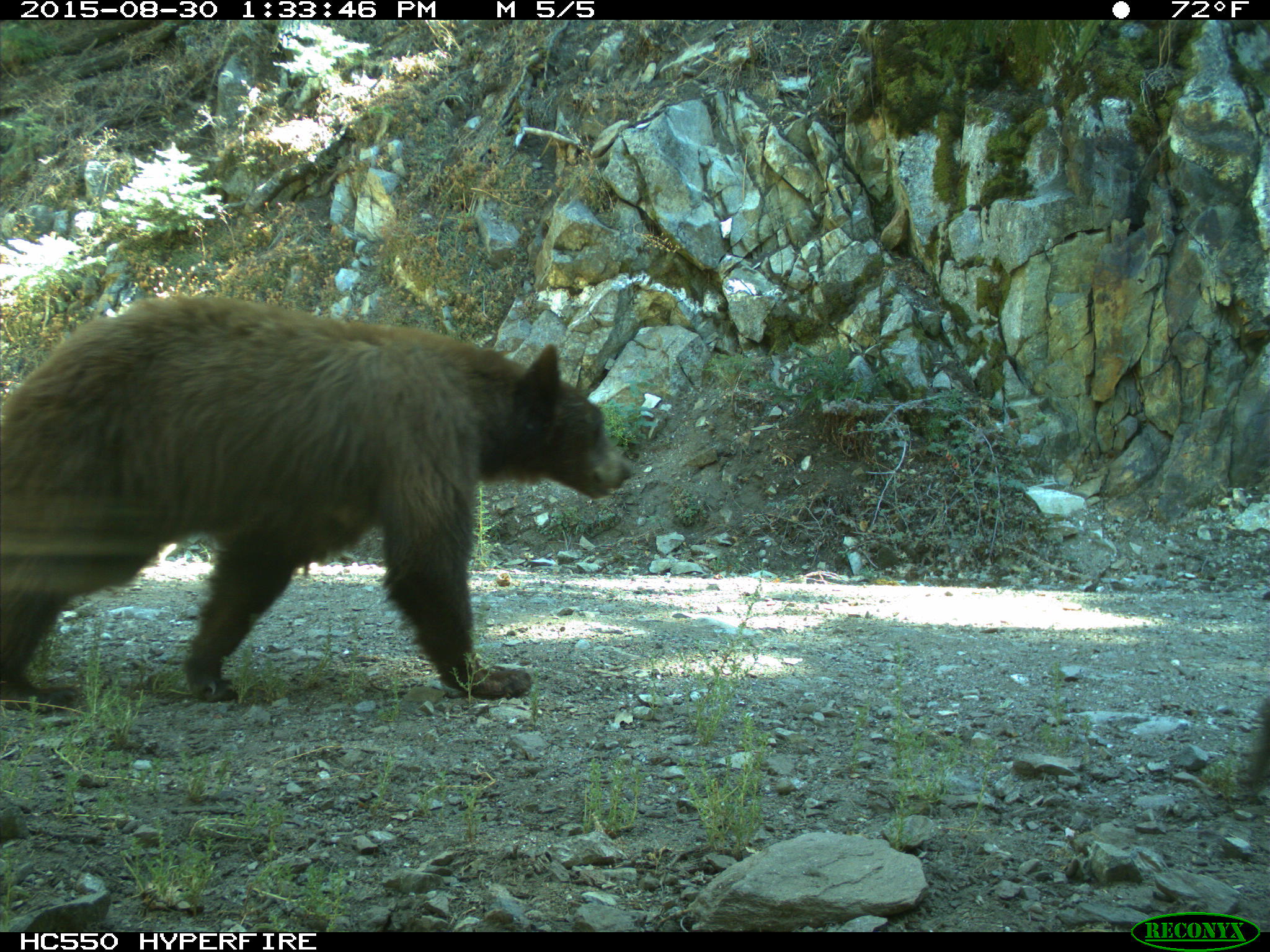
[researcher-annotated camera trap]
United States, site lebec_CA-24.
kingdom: Animalia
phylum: Chordata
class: Mammalia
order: Carnivora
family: Ursidae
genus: Ursus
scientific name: Ursus americanus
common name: american black bear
Ursus americanus (american black bear).